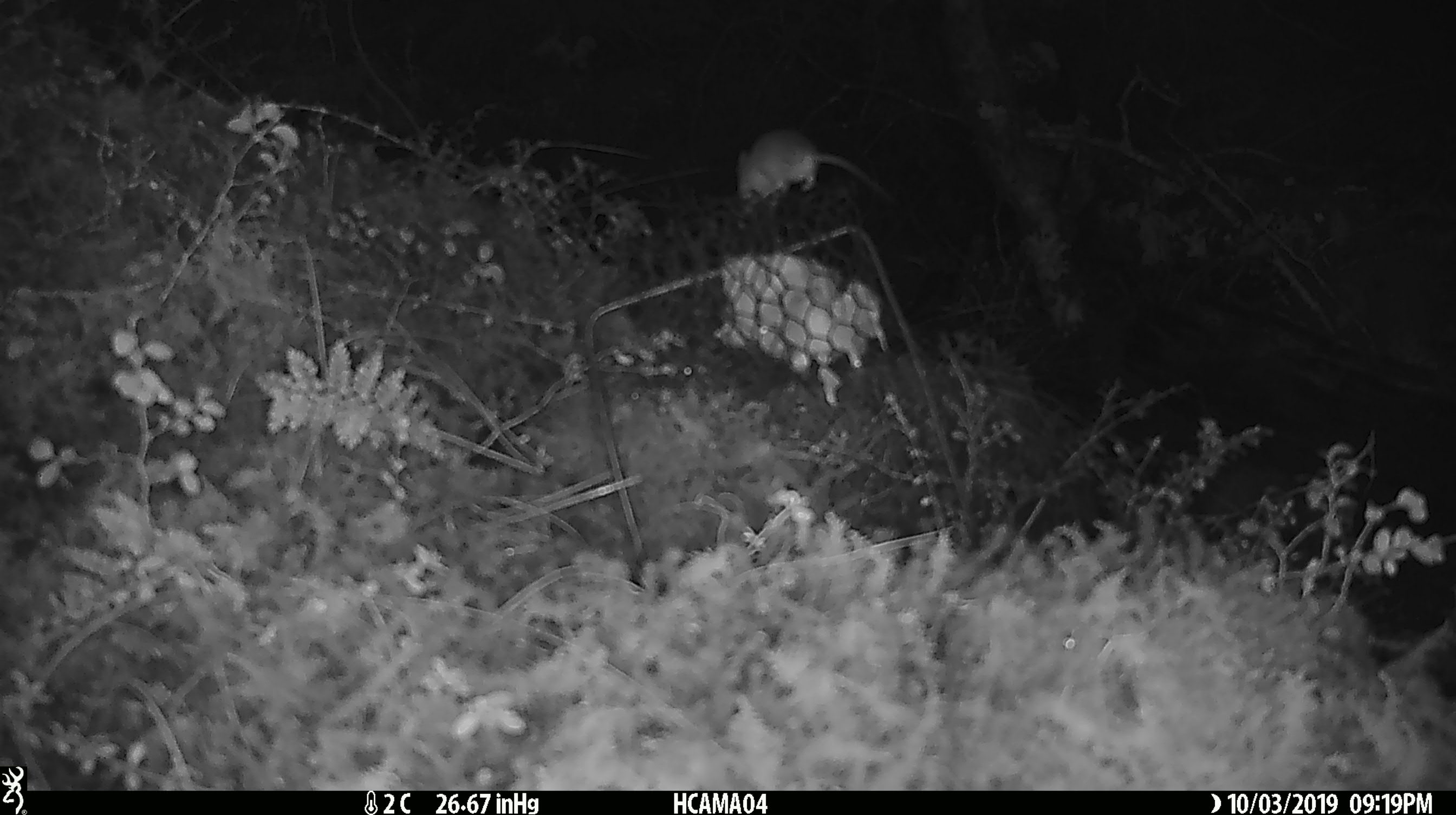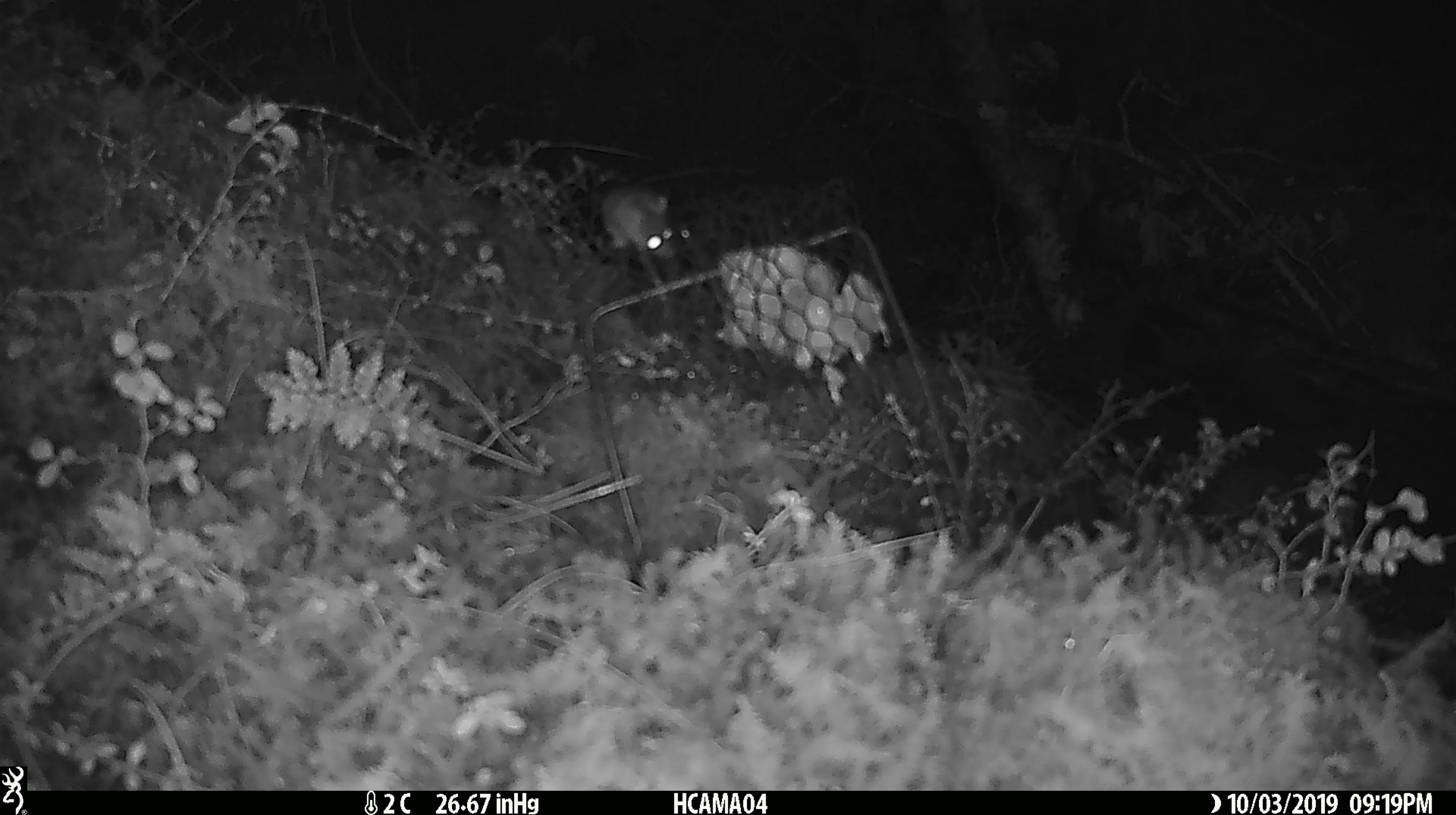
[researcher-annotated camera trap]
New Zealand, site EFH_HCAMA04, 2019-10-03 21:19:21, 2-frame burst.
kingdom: Animalia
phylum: Chordata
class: Mammalia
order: Rodentia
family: Muridae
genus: Mus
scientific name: Mus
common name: mouse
Mouse (Mus).